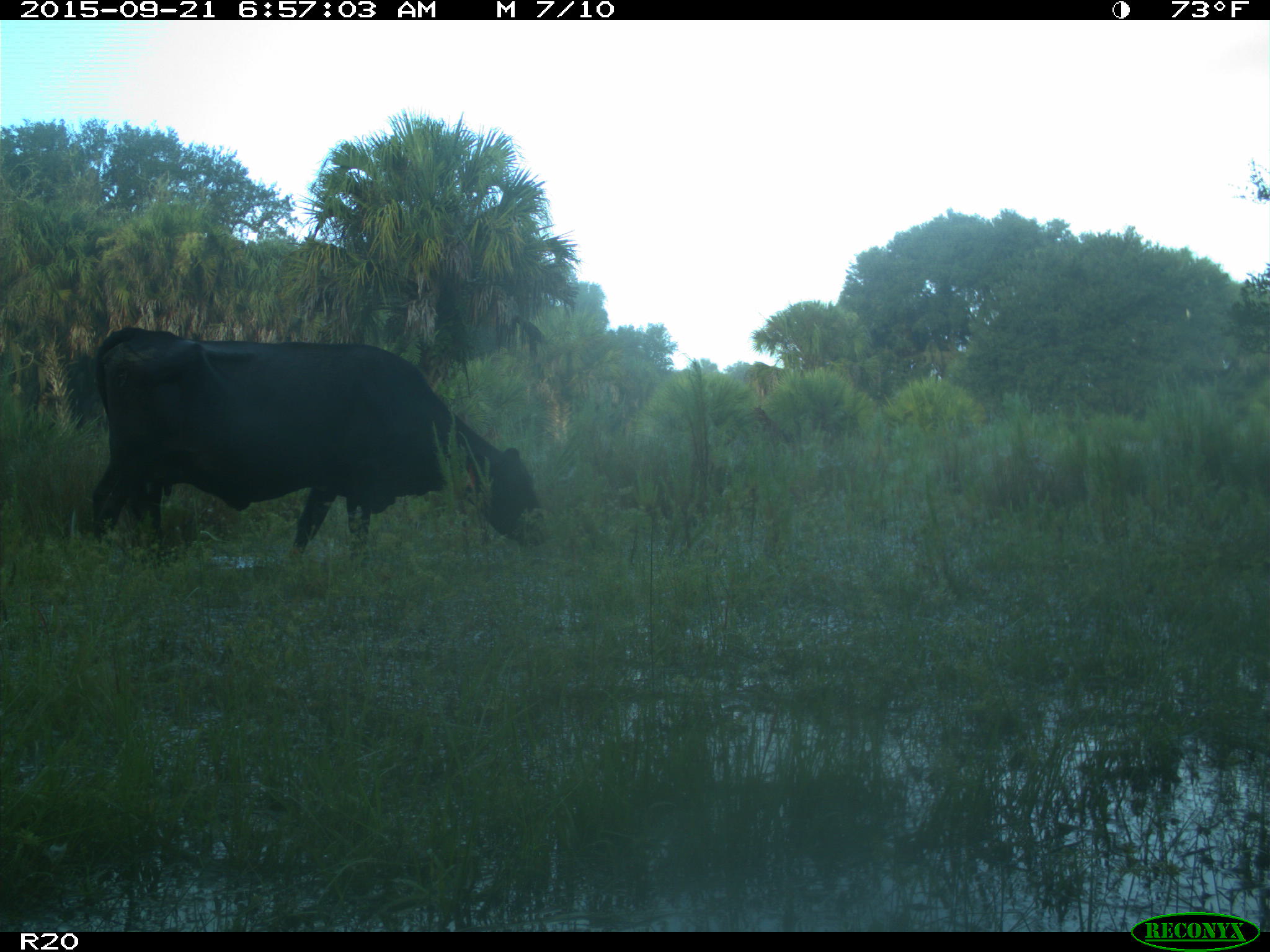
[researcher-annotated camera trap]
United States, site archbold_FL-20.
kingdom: Animalia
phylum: Chordata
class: Mammalia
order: Artiodactyla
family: Bovidae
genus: Bos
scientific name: Bos taurus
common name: domestic cow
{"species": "Bos taurus (domestic cow)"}